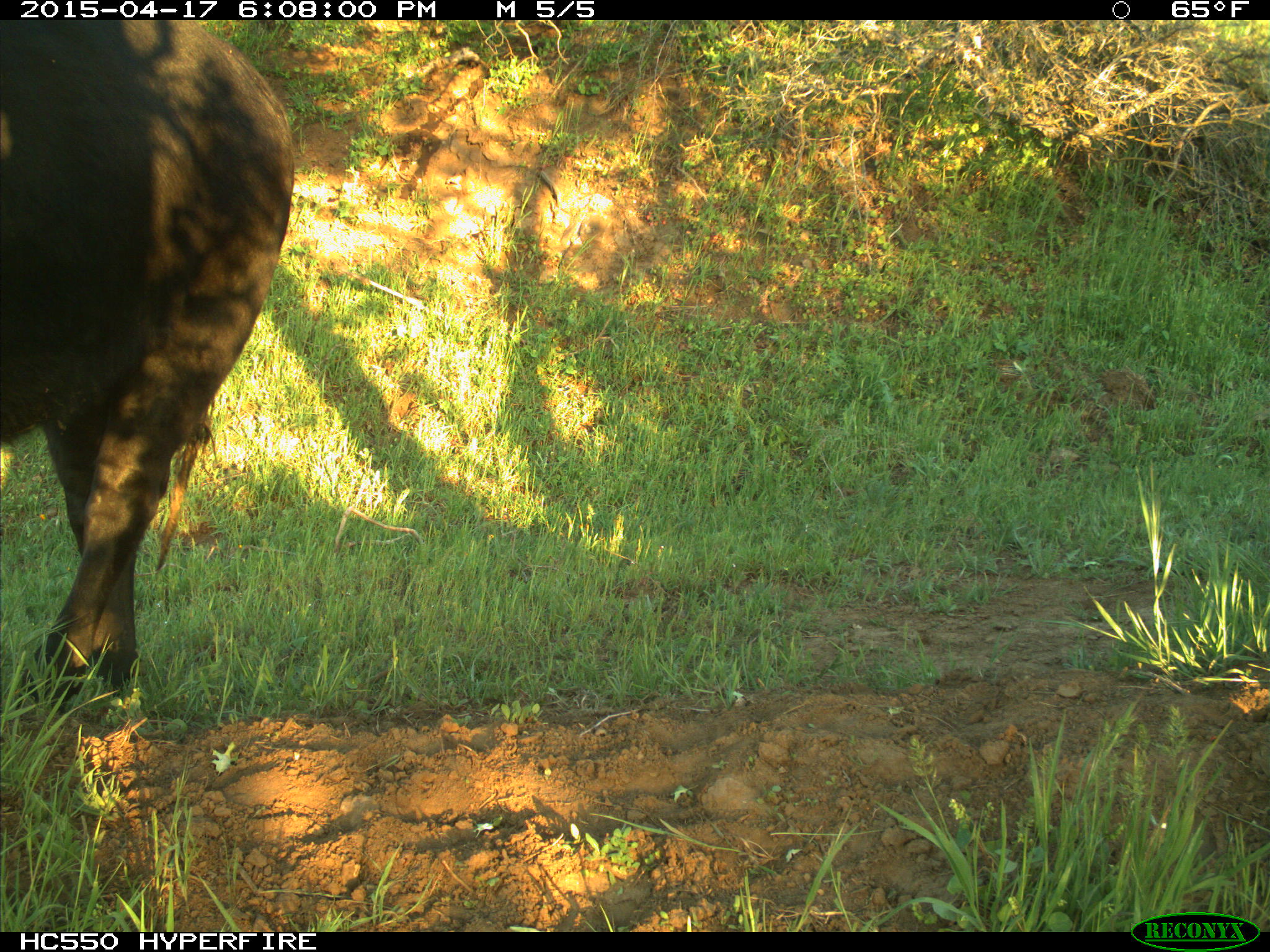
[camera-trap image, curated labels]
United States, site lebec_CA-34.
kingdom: Animalia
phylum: Chordata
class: Mammalia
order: Artiodactyla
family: Bovidae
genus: Bos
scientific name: Bos taurus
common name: domestic cow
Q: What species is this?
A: Bos taurus (domestic cow).